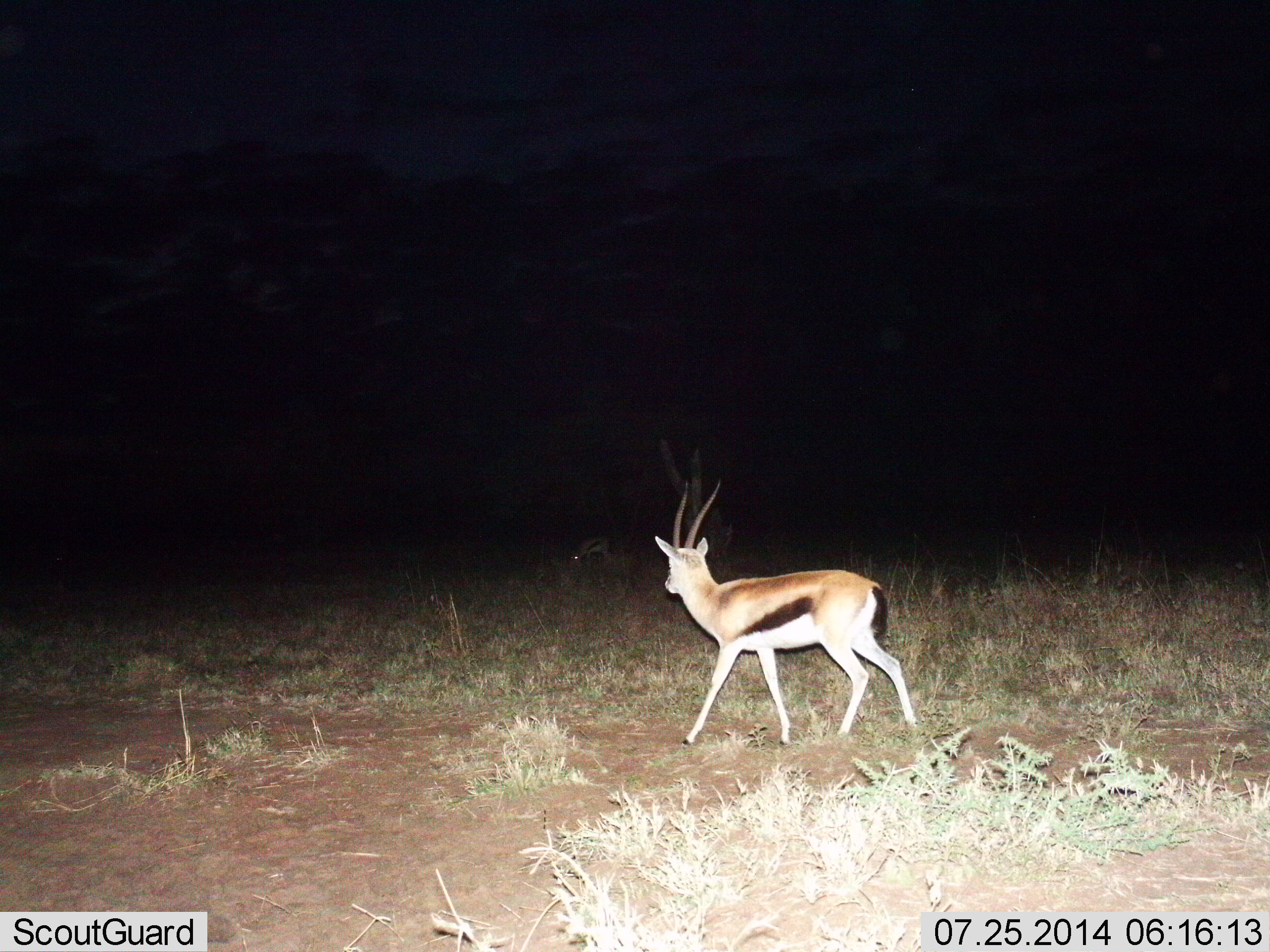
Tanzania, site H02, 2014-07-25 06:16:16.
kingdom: Animalia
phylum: Chordata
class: Mammalia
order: Artiodactyla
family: Bovidae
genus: Eudorcas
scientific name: Eudorcas thomsonii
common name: thomson's gazelle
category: gazellethomsons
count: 1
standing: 30%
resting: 0%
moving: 100%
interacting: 0%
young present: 0%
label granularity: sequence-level